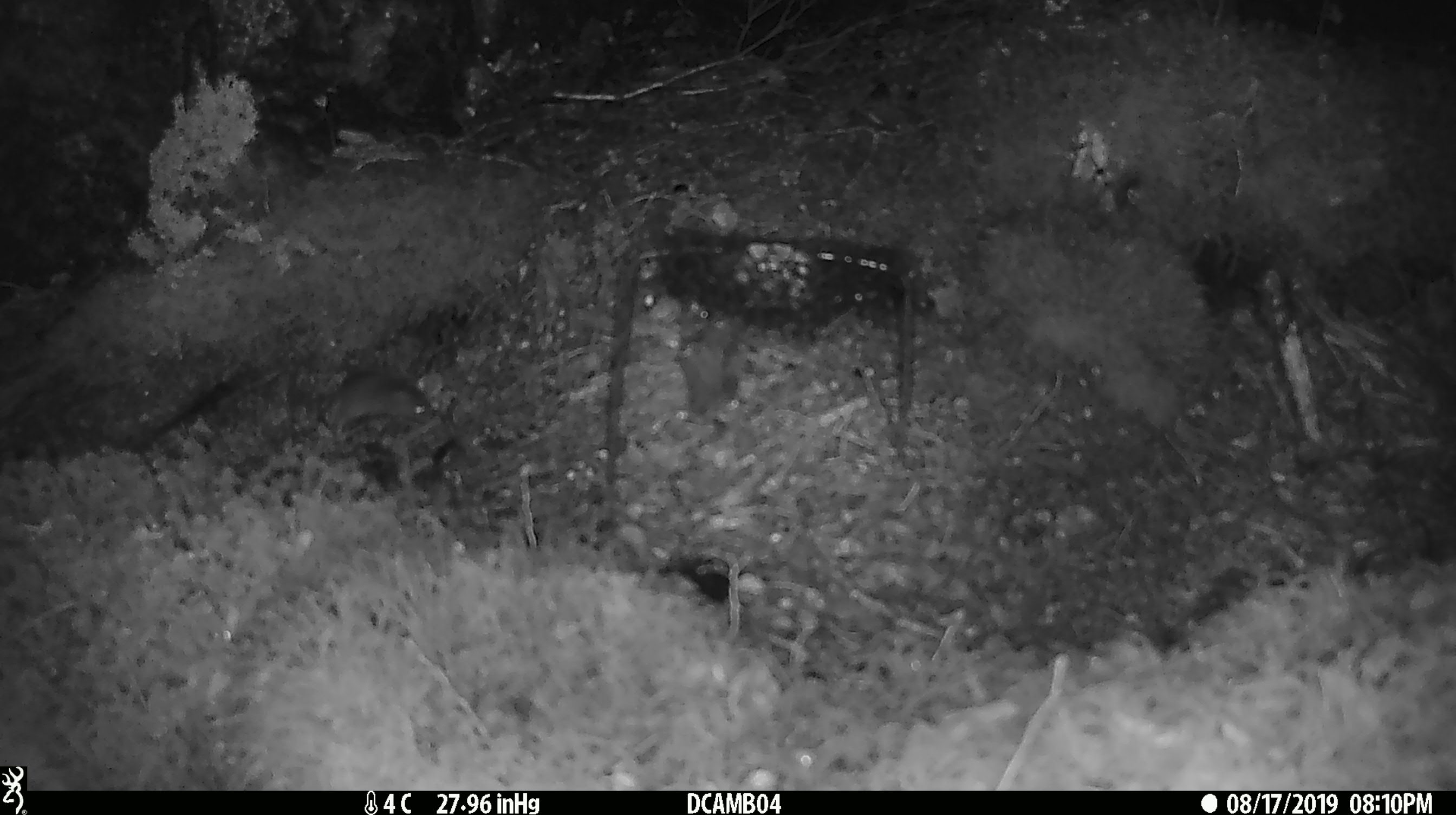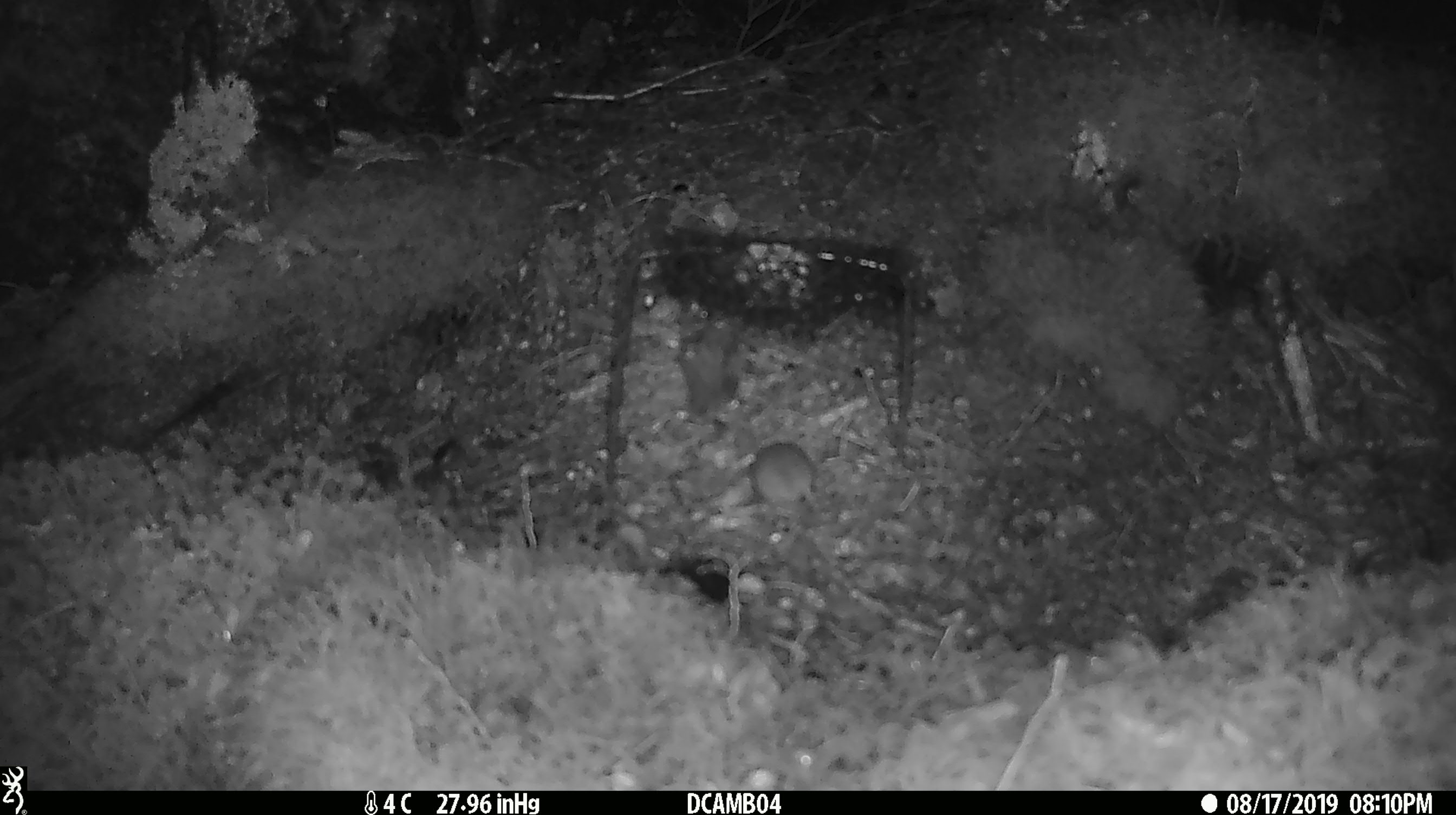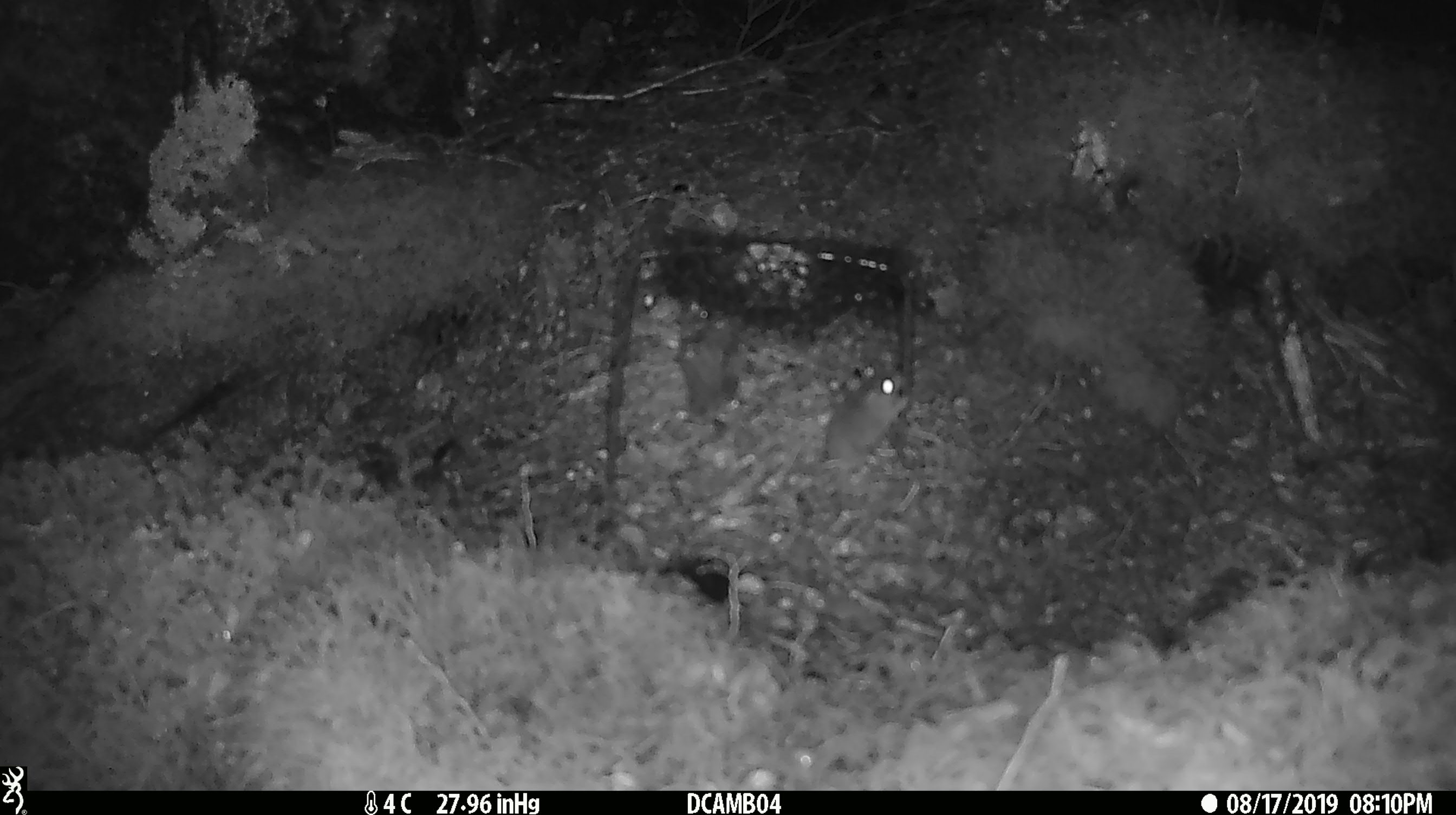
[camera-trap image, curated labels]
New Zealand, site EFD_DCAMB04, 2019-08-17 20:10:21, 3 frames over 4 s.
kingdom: Animalia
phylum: Chordata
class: Mammalia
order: Rodentia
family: Muridae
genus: Mus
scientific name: Mus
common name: mouse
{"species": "mouse (Mus)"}